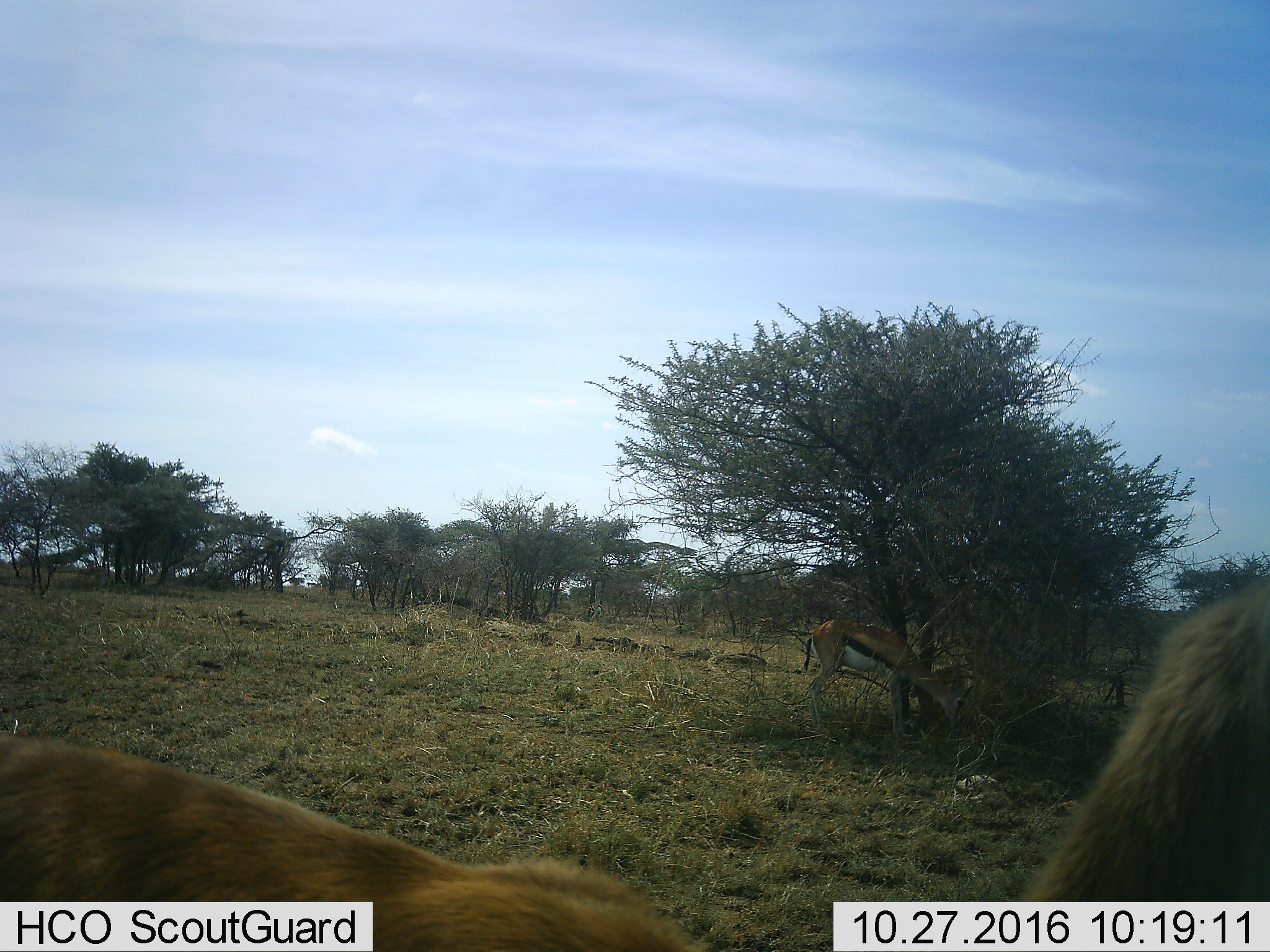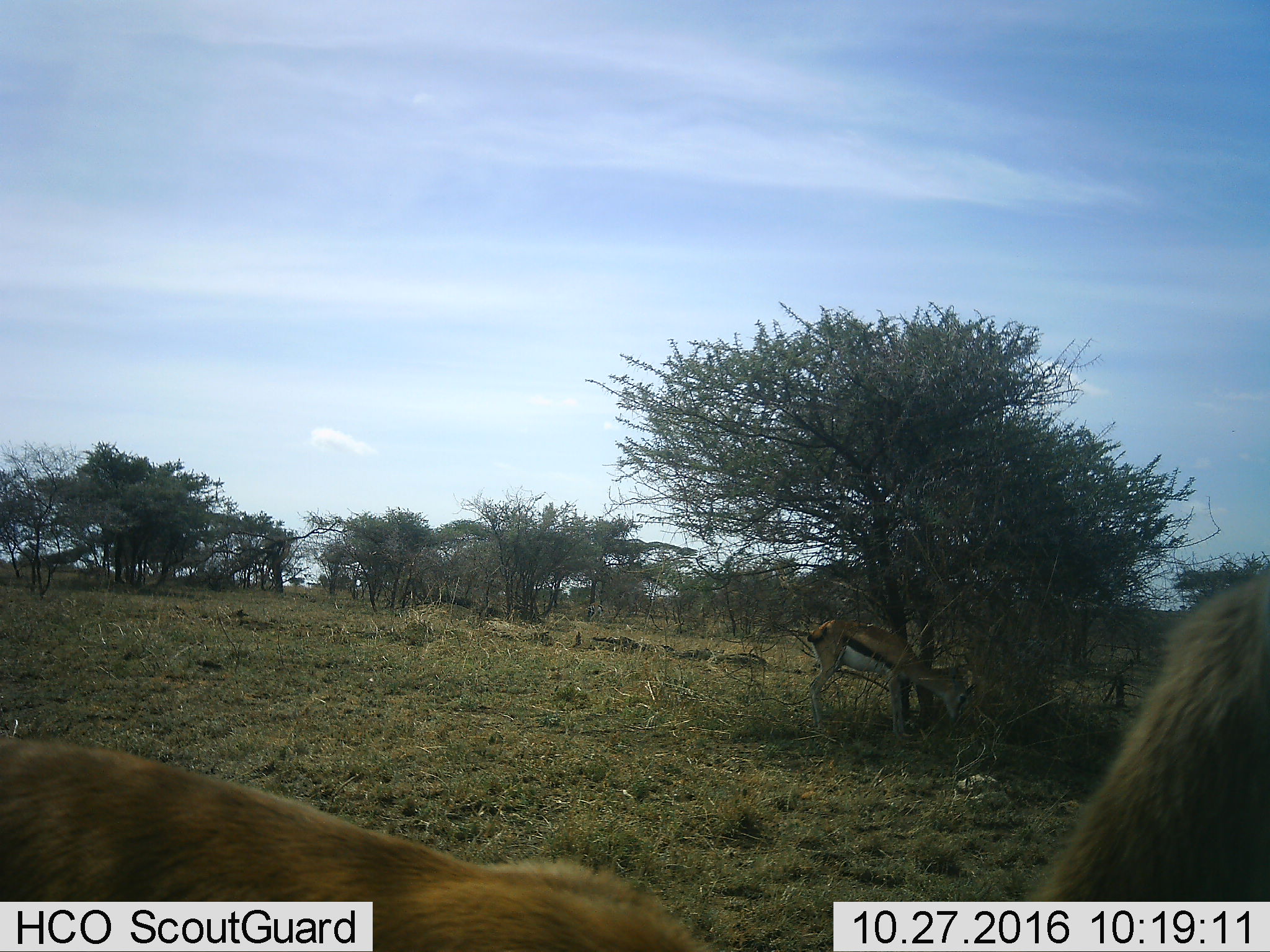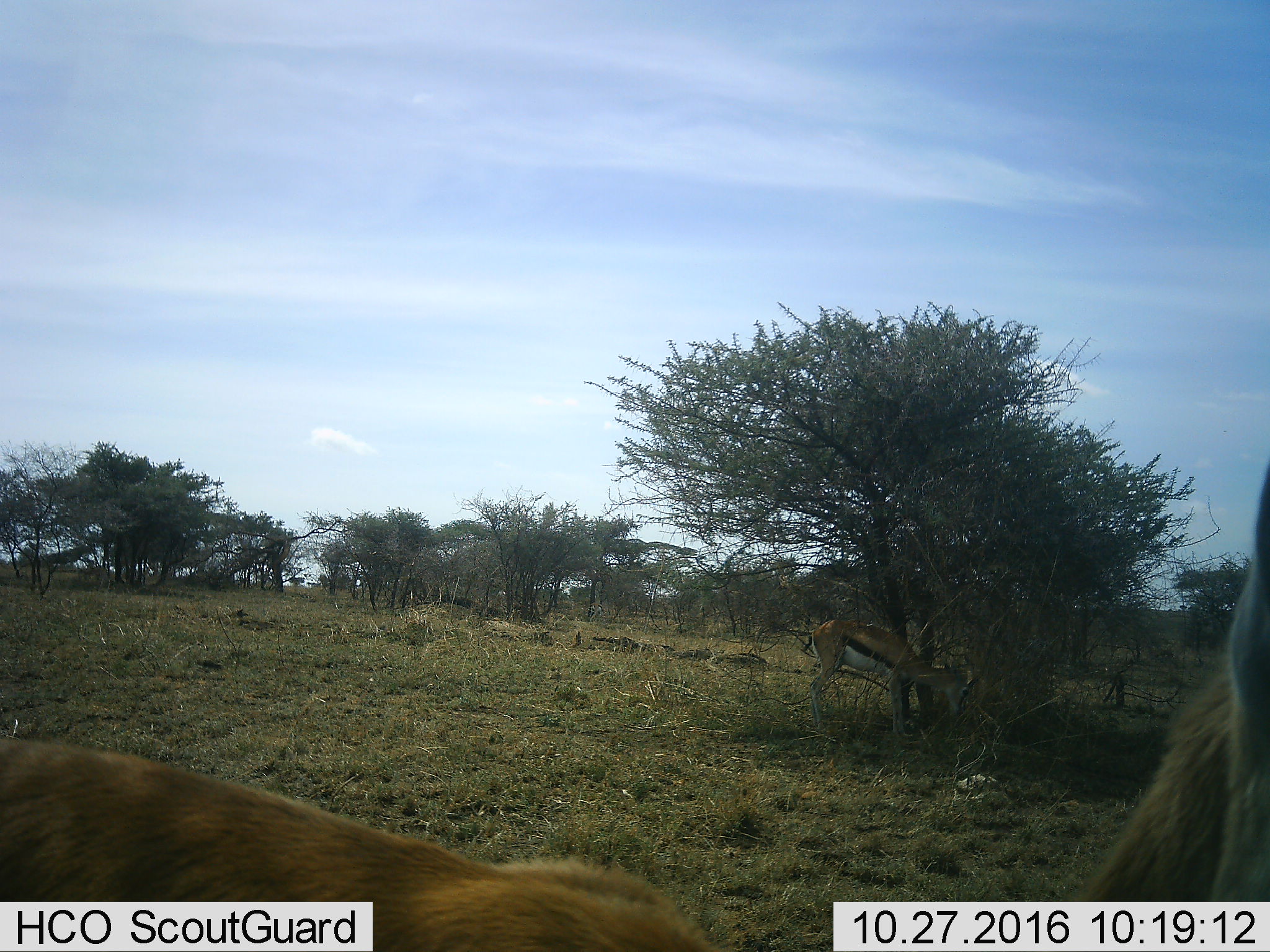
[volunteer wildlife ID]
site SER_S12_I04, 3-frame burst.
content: unidentified animal